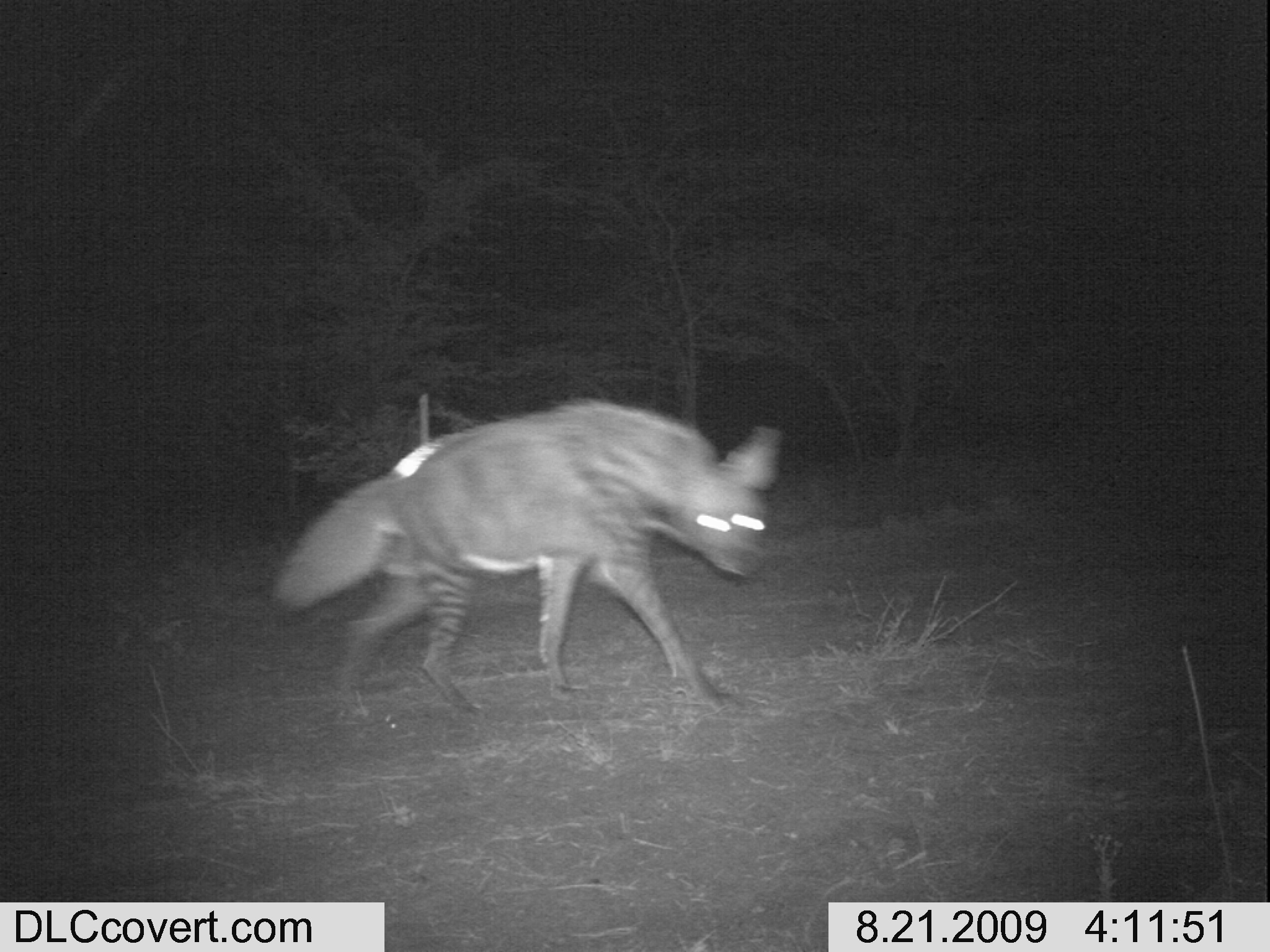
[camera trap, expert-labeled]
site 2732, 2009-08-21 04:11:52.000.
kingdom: Animalia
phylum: Chordata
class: Mammalia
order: Carnivora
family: Hyaenidae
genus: Hyaena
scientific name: Hyaena hyaena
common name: striped hyena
Hyaena hyaena (striped hyena), count 1.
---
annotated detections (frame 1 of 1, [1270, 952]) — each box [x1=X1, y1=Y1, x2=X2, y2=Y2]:
hyaena hyaena: [x1=274, y1=394, x2=780, y2=714]